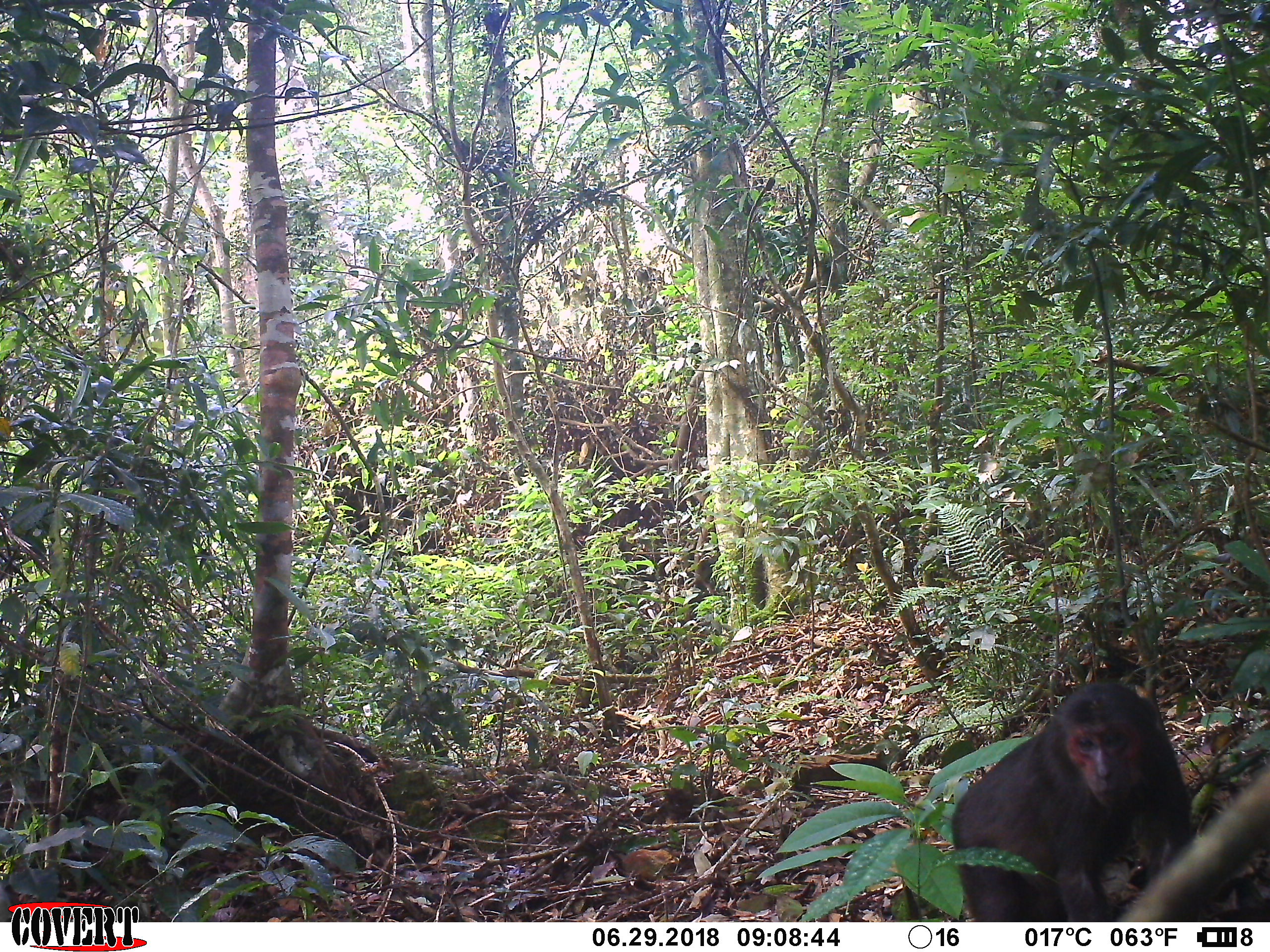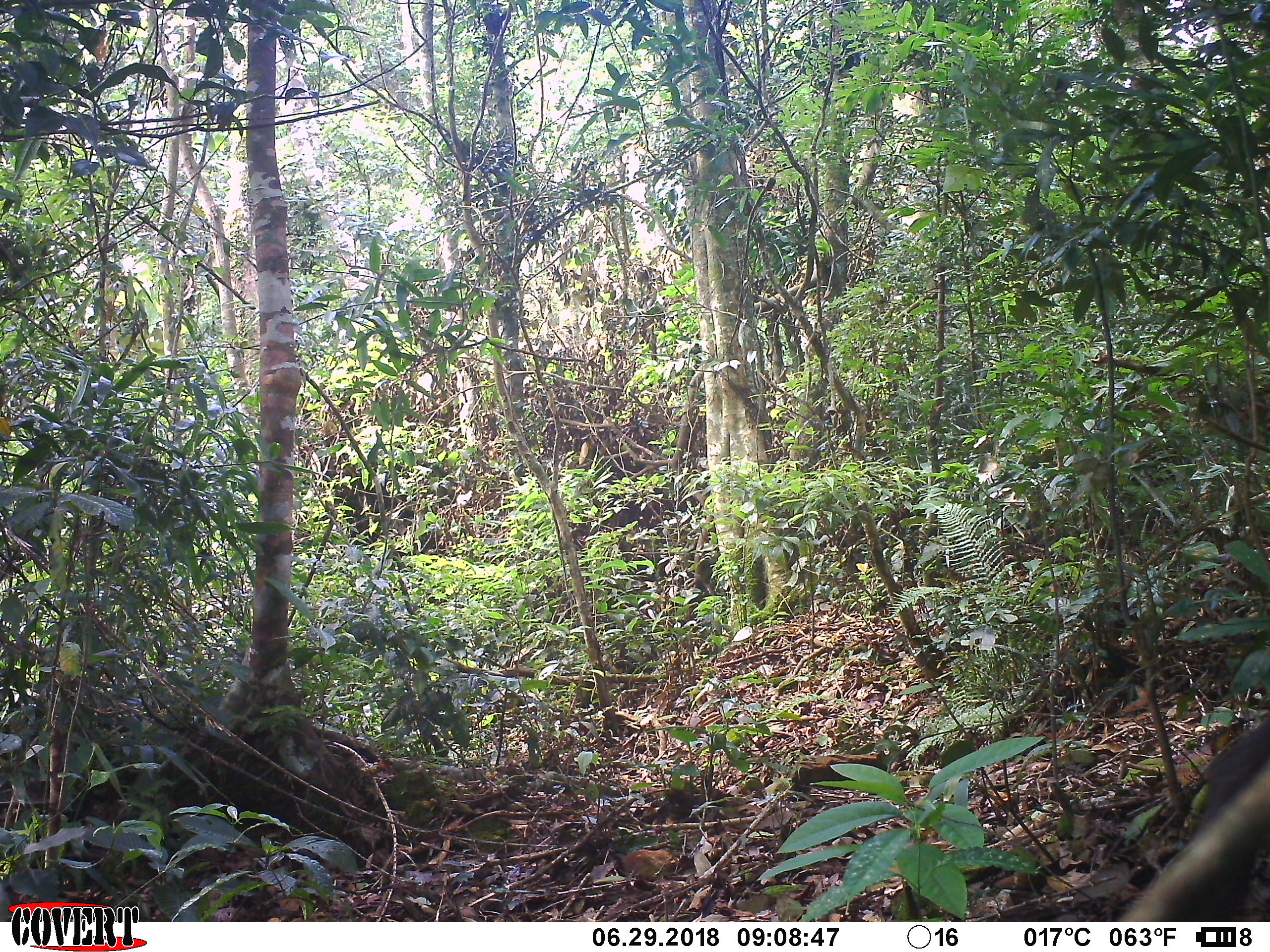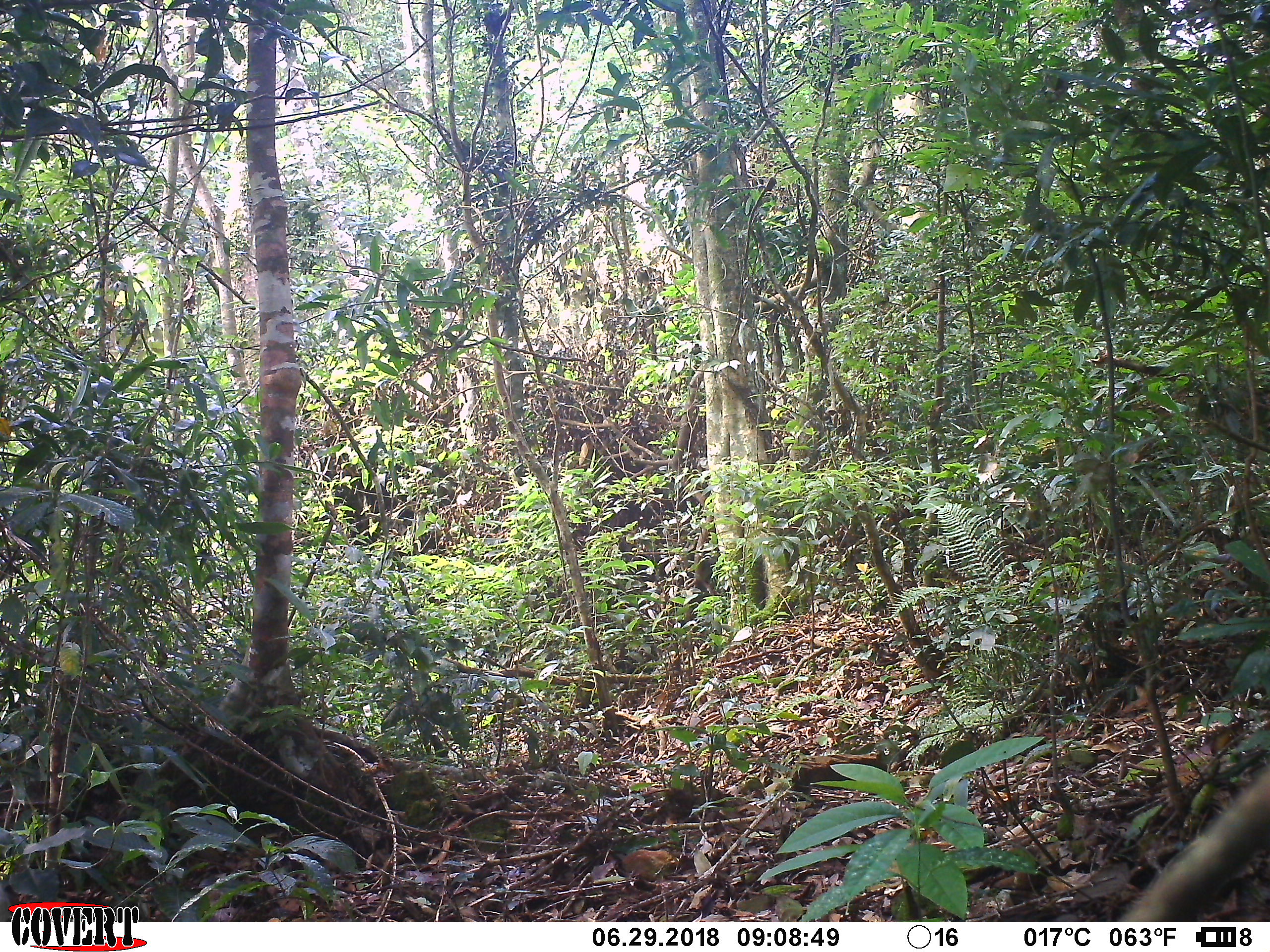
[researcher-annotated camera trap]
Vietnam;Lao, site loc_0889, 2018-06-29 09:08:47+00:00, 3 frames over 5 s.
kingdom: Animalia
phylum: Chordata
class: Mammalia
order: Primates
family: Cercopithecidae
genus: Macaca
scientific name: Macaca arctoides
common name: stump-tailed macaque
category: stump tailed macaque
Stump tailed macaque (stump-tailed macaque) (Macaca arctoides). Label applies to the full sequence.